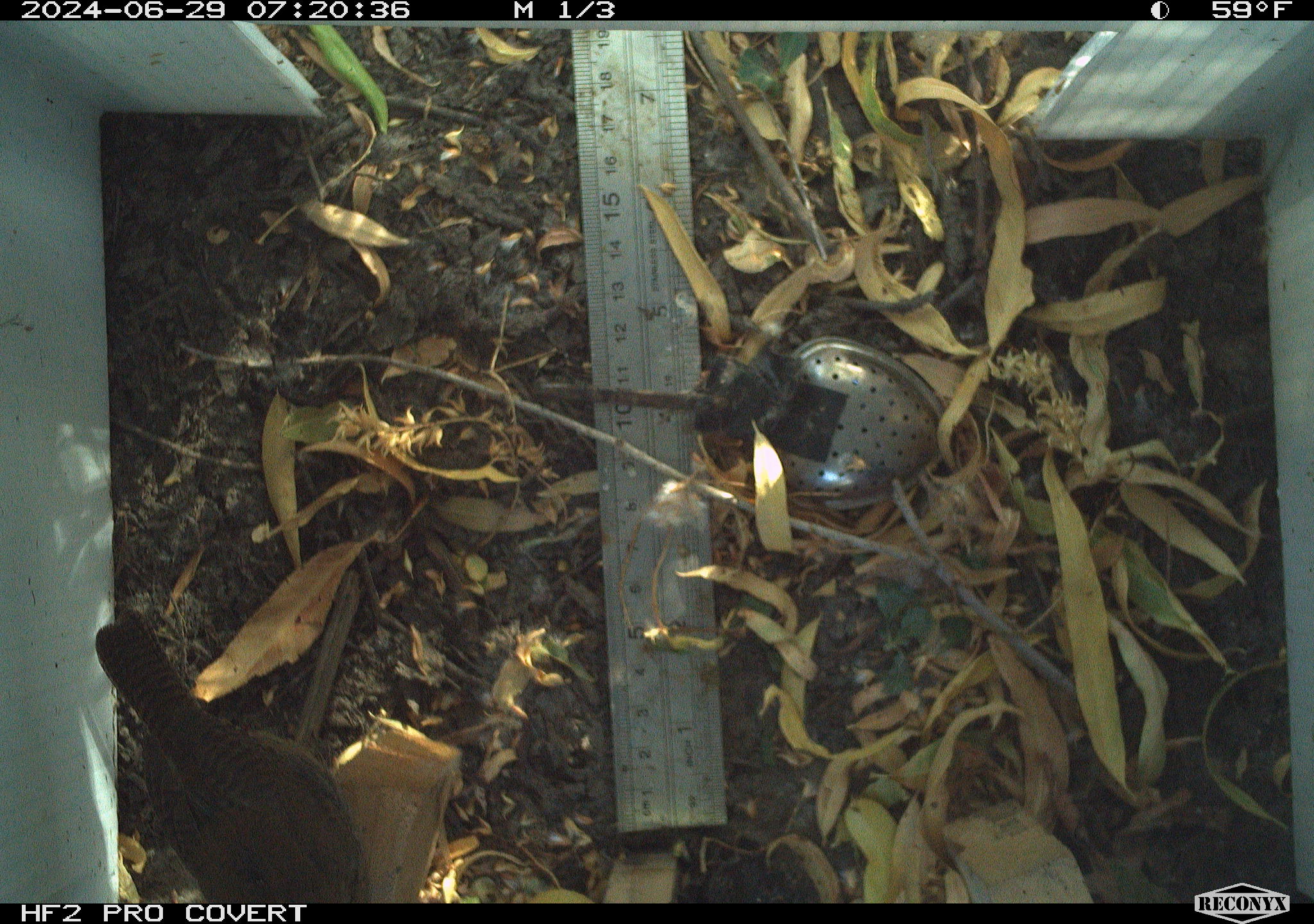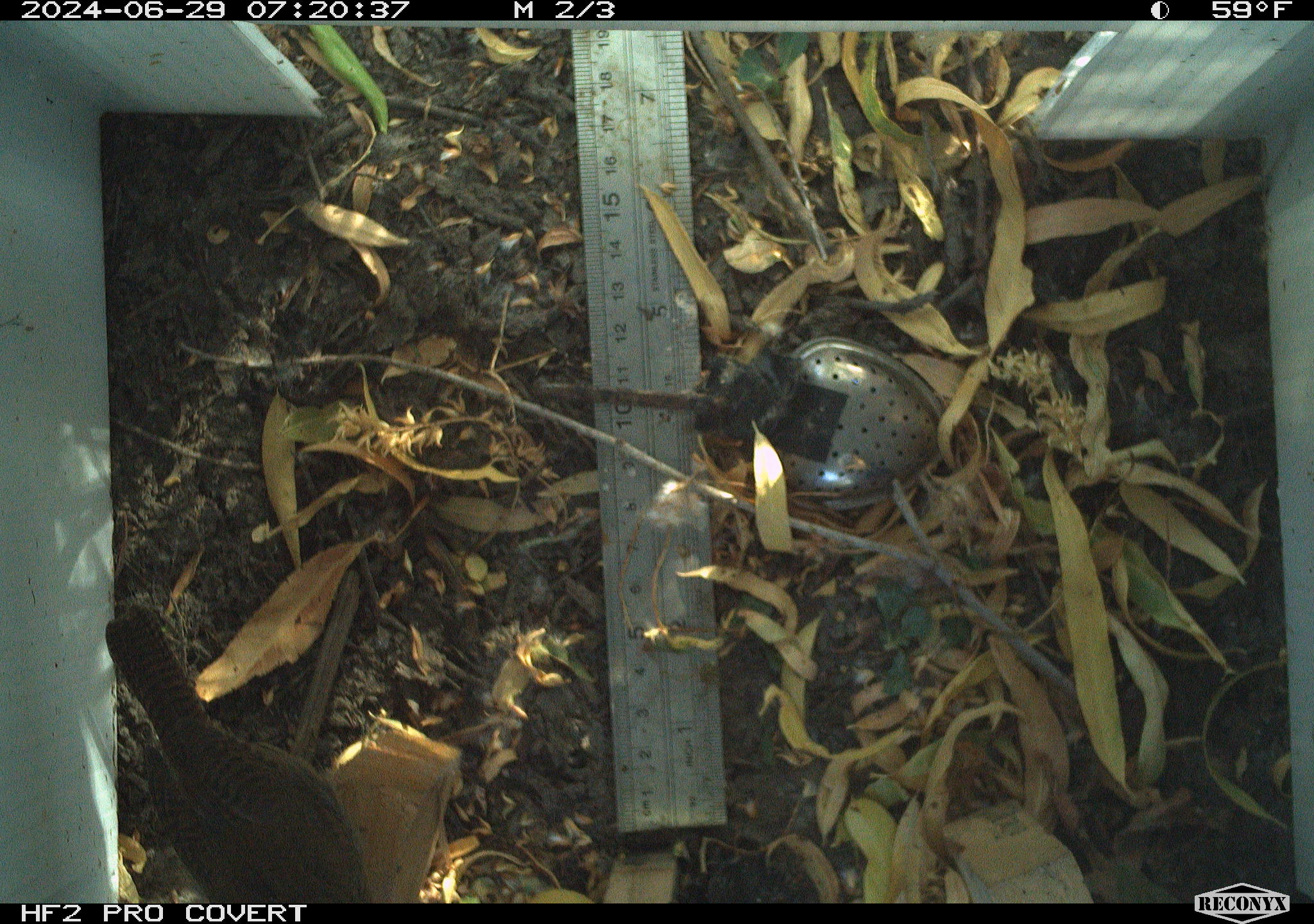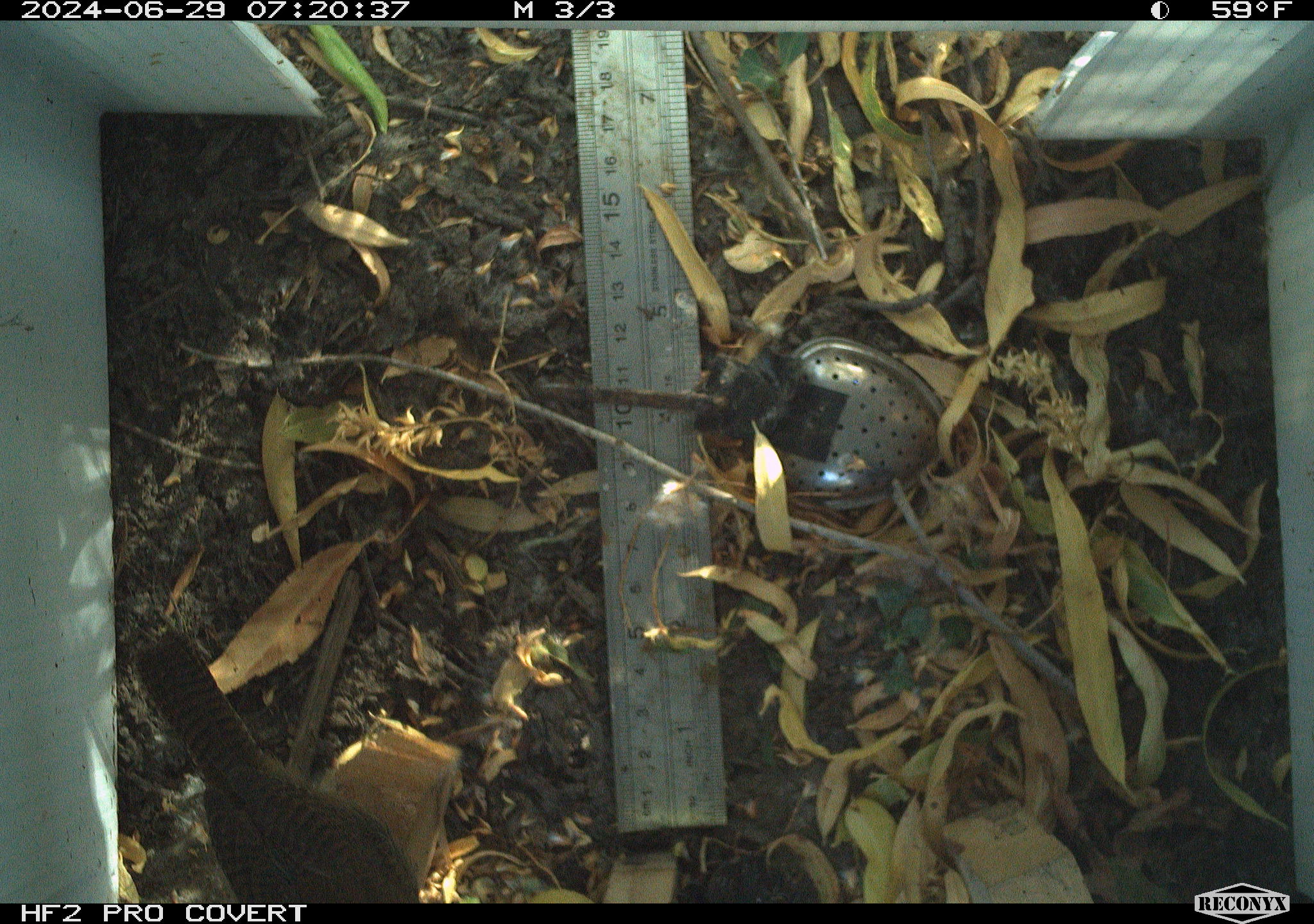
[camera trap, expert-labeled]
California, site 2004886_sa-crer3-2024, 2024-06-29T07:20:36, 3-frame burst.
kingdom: Animalia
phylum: Chordata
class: Aves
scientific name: Aves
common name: bird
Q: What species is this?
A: Bird (Aves).